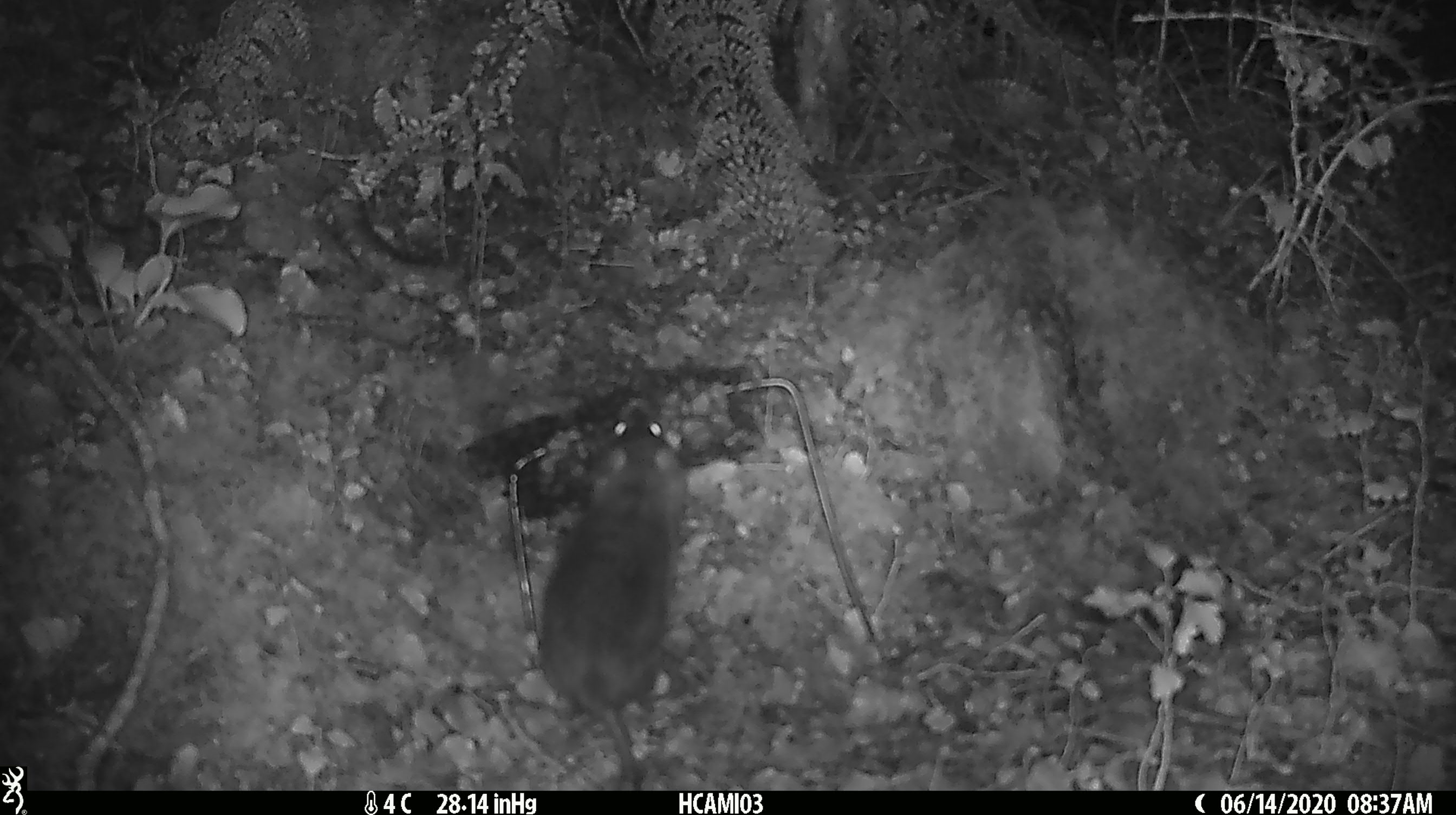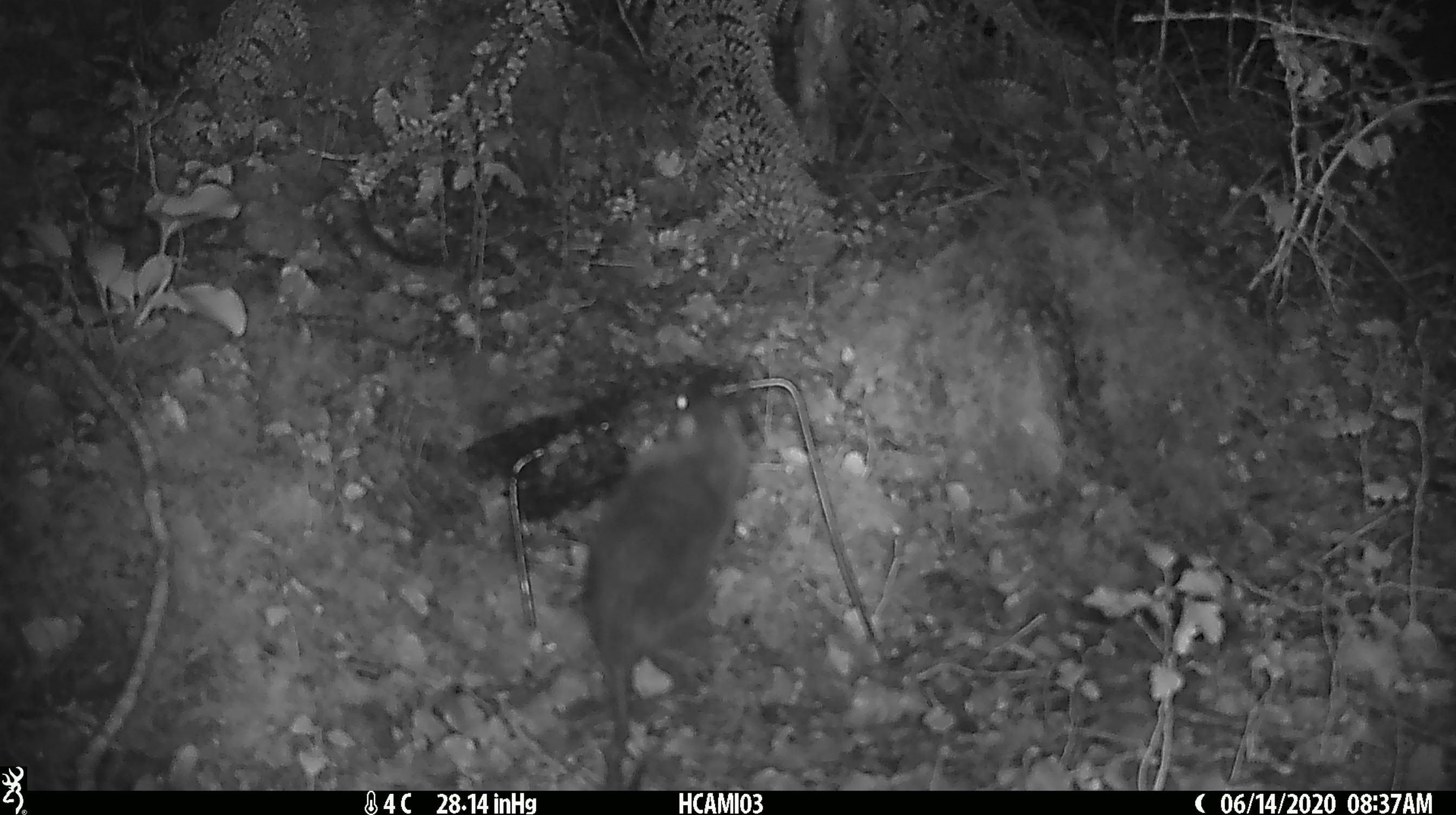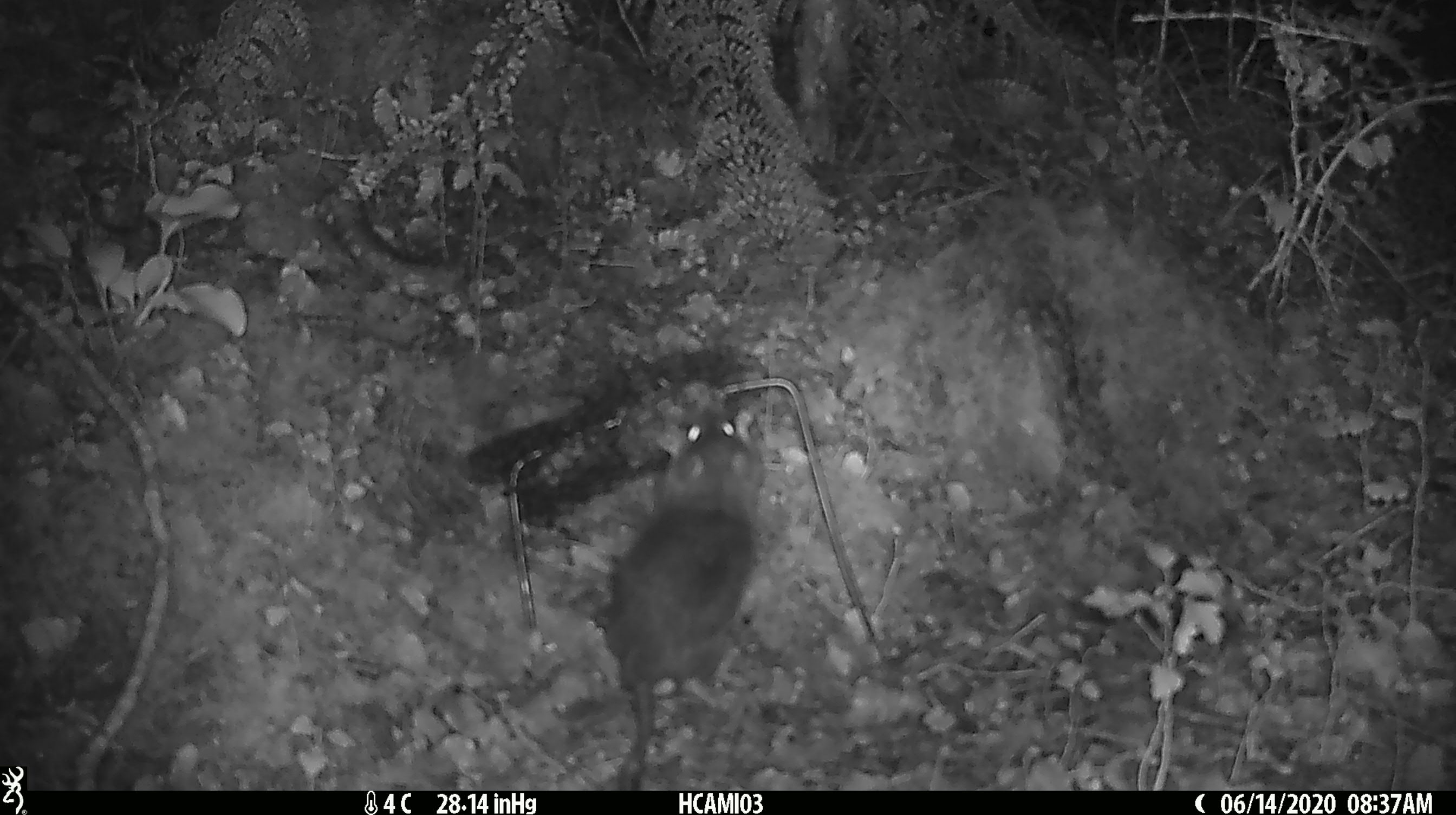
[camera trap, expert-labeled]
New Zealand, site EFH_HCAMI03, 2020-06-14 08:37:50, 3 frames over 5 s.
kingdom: Animalia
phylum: Chordata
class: Mammalia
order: Rodentia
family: Muridae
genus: Rattus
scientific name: Rattus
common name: rat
Rat (Rattus).